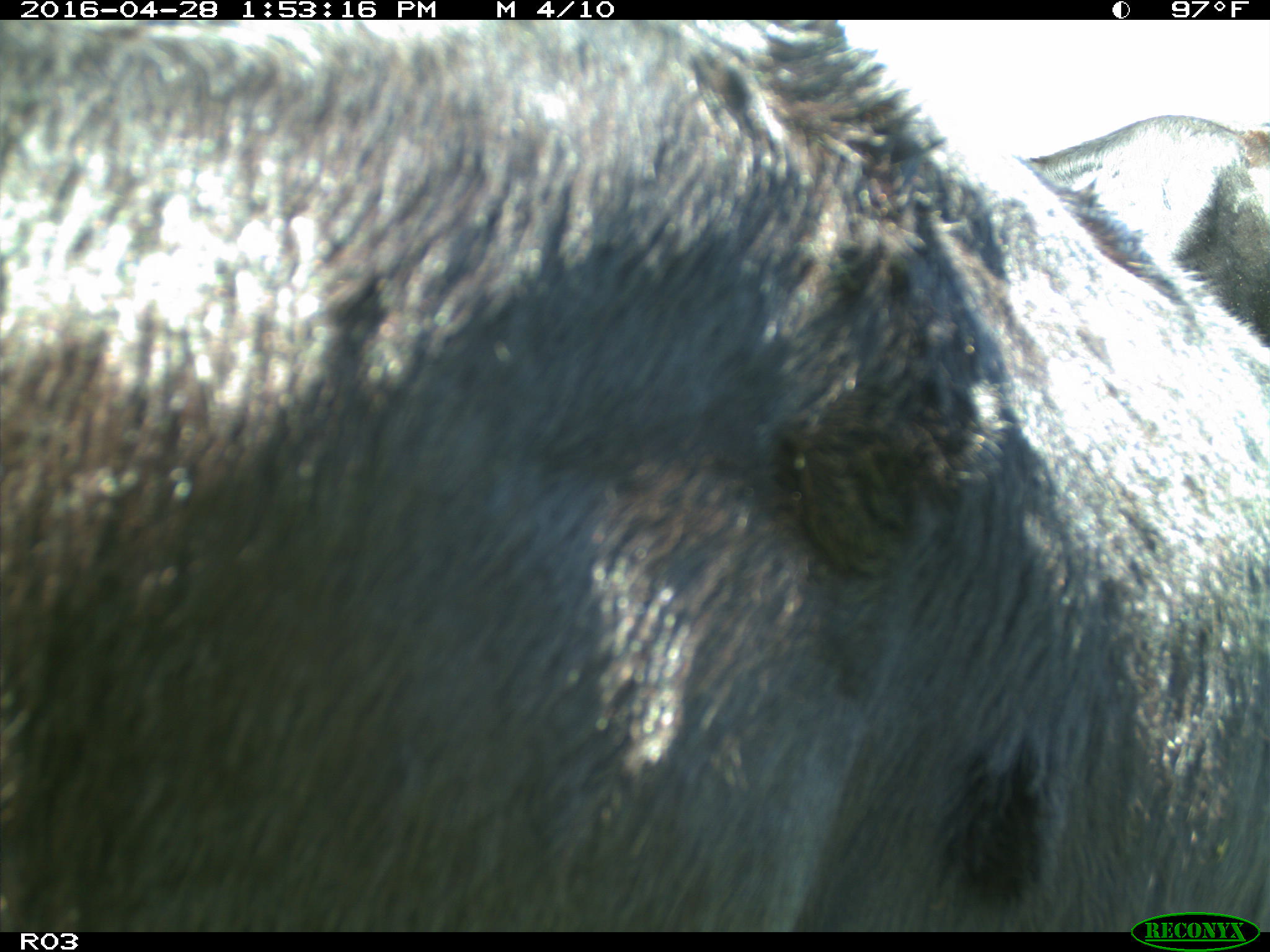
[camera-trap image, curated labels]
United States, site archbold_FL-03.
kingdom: Animalia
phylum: Chordata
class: Mammalia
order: Artiodactyla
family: Bovidae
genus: Bos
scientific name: Bos taurus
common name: domestic cow